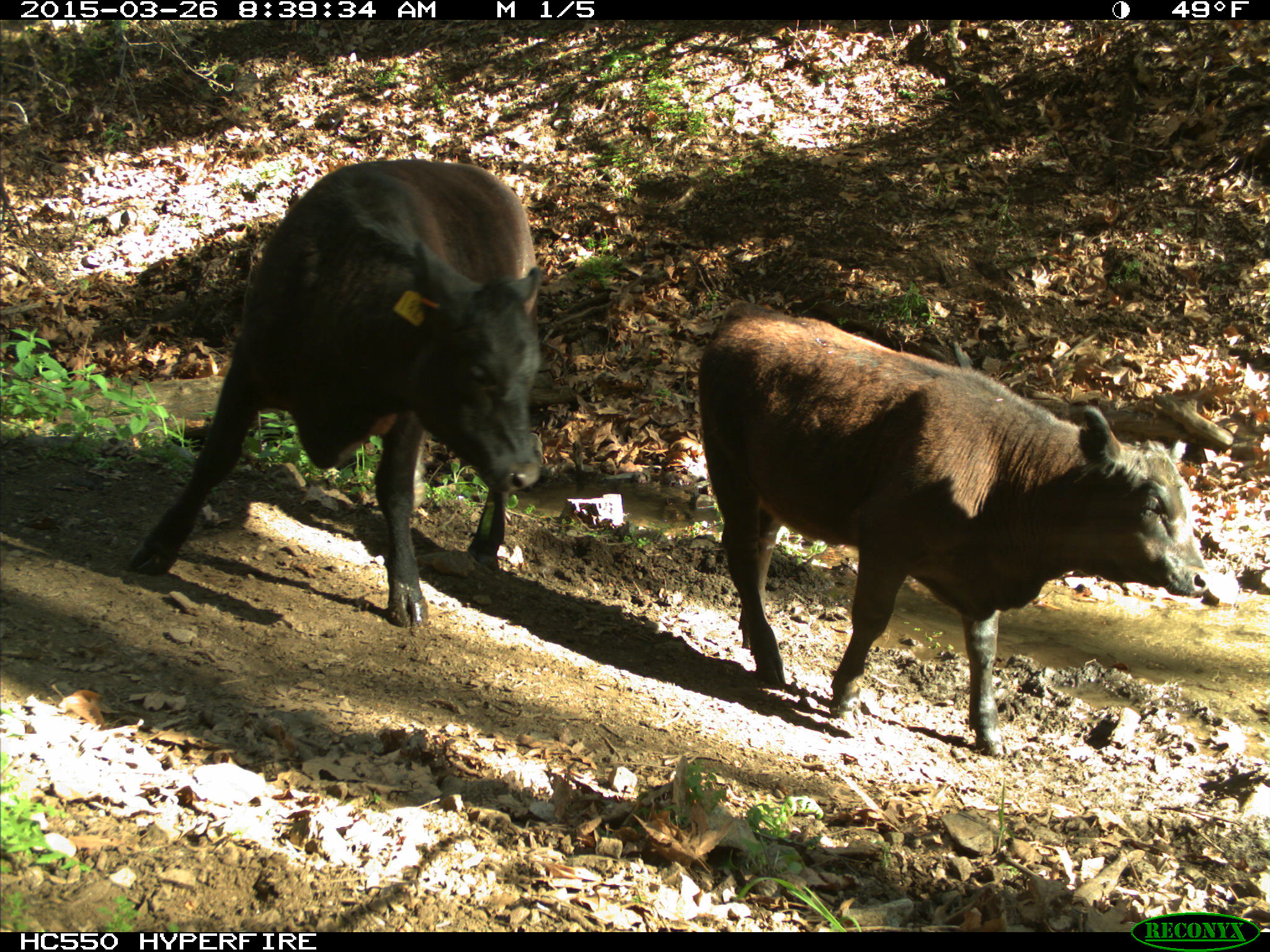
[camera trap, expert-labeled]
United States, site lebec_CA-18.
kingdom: Animalia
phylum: Chordata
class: Mammalia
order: Artiodactyla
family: Bovidae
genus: Bos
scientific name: Bos taurus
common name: domestic cow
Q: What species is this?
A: Bos taurus (domestic cow).